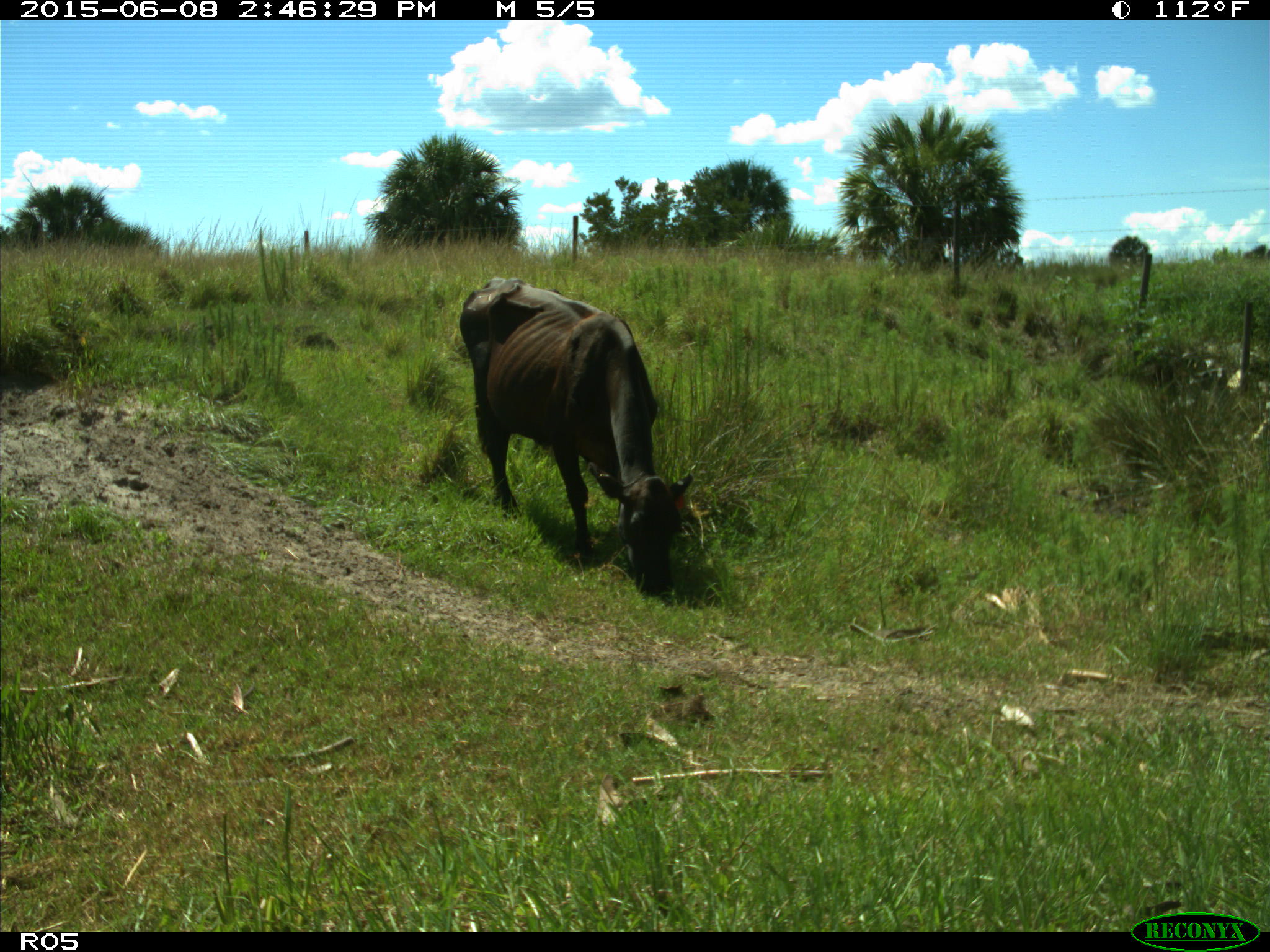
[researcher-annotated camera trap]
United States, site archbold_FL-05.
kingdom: Animalia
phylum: Chordata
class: Mammalia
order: Artiodactyla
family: Bovidae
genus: Bos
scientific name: Bos taurus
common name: domestic cow